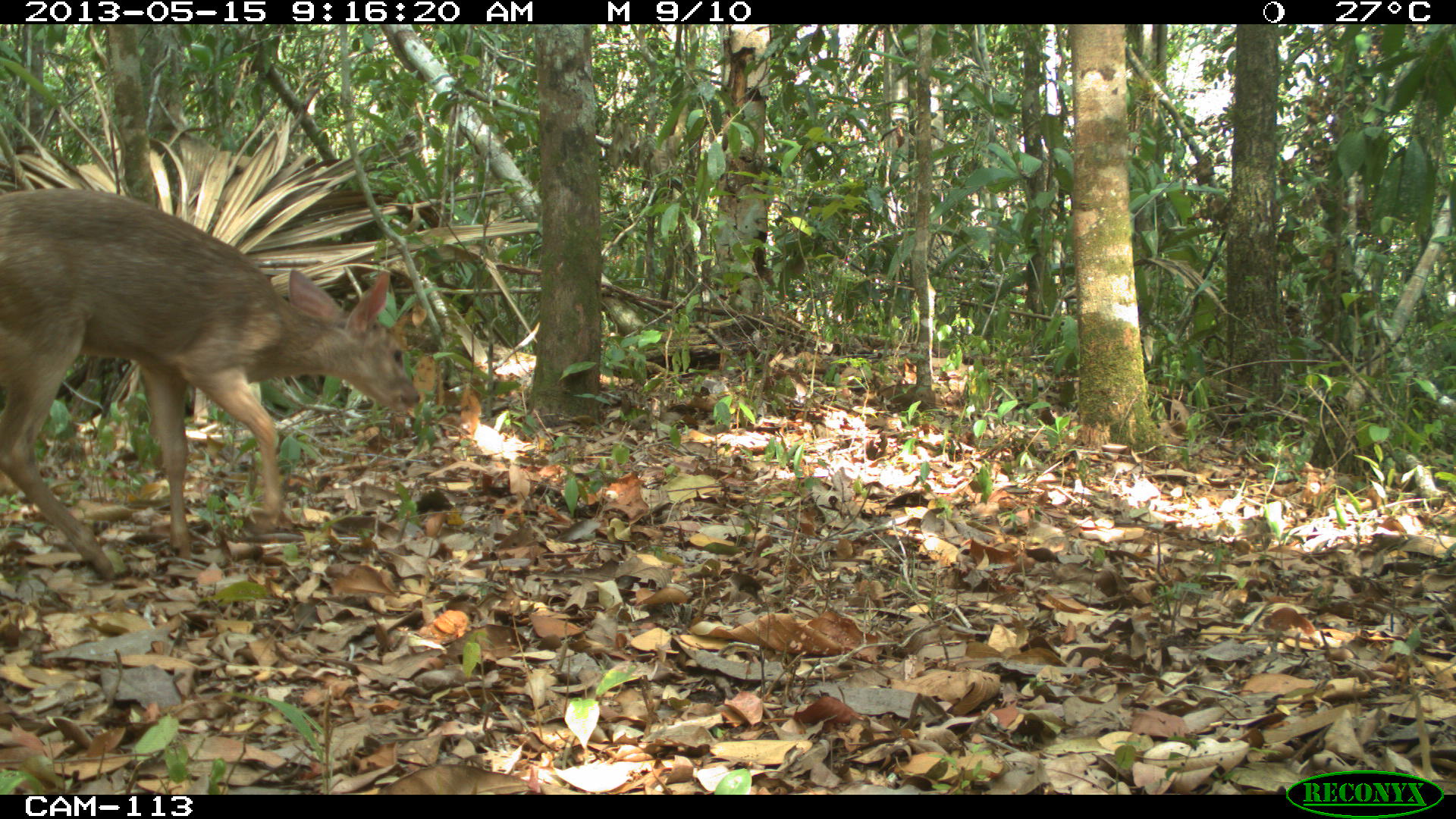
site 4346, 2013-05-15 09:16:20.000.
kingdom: Animalia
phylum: Chordata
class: Mammalia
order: Artiodactyla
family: Cervidae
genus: Odocoileus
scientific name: Odocoileus pandora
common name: yucatán brown brocket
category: mazama pandora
Mazama pandora (yucatán brown brocket) (Odocoileus pandora), count 1, sex female.